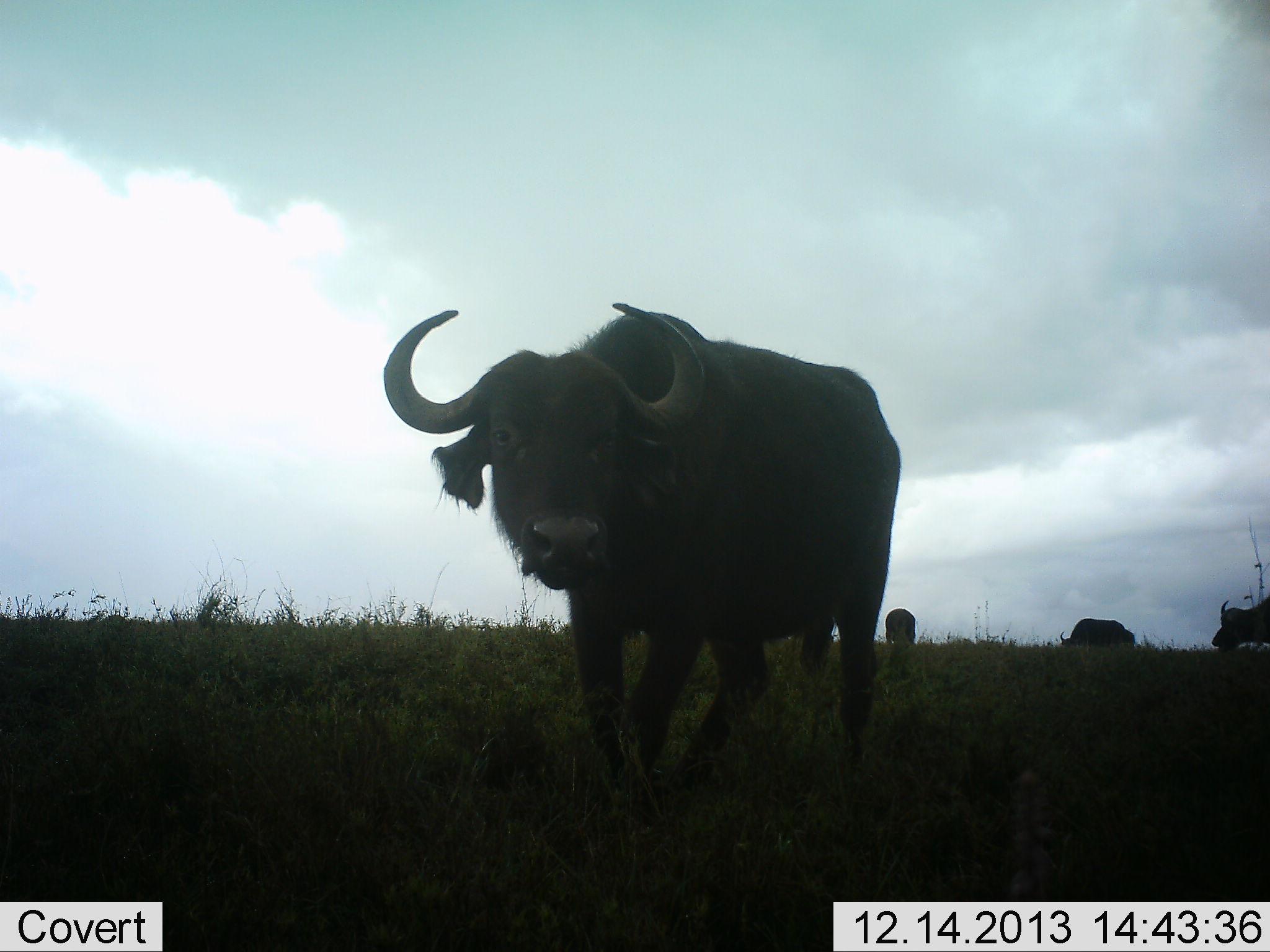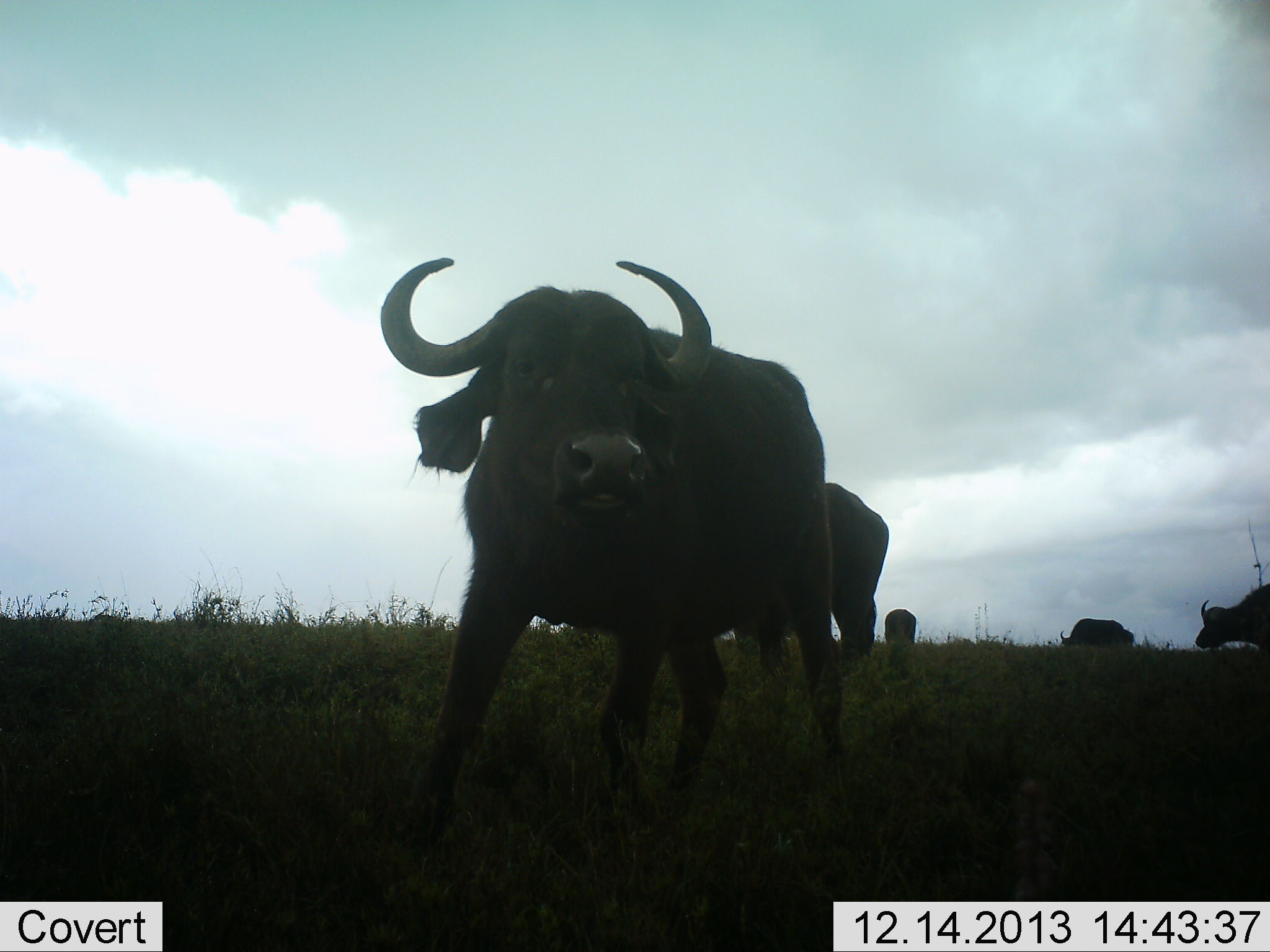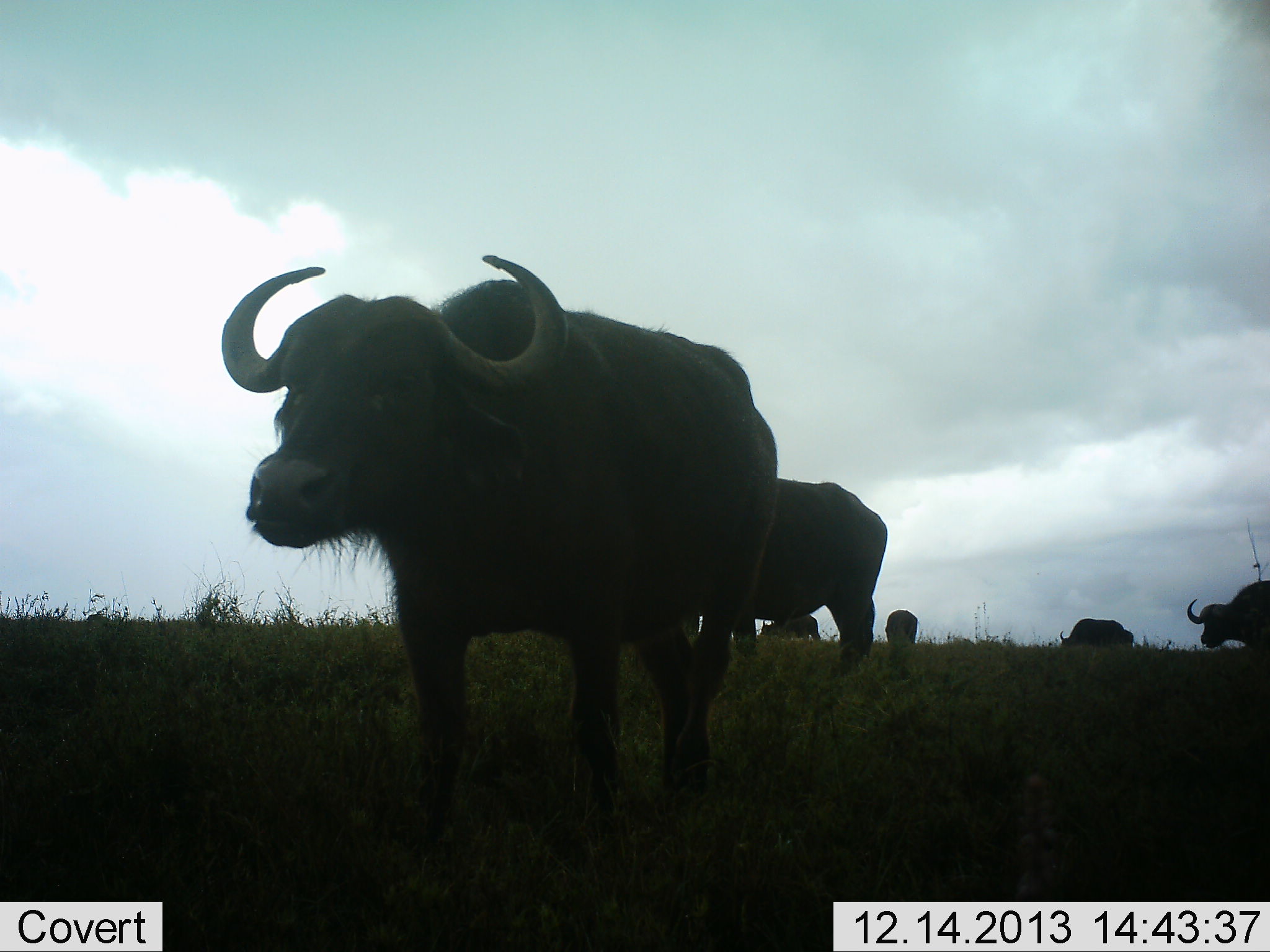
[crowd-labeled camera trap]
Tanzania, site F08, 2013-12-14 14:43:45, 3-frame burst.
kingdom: Animalia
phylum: Chordata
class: Mammalia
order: Artiodactyla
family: Bovidae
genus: Syncerus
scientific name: Syncerus caffer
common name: cape buffalo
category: buffalo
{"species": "buffalo (cape buffalo) (Syncerus caffer)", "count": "6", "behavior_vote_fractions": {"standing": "40%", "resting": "0%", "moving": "80%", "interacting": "10%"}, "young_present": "0%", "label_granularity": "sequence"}